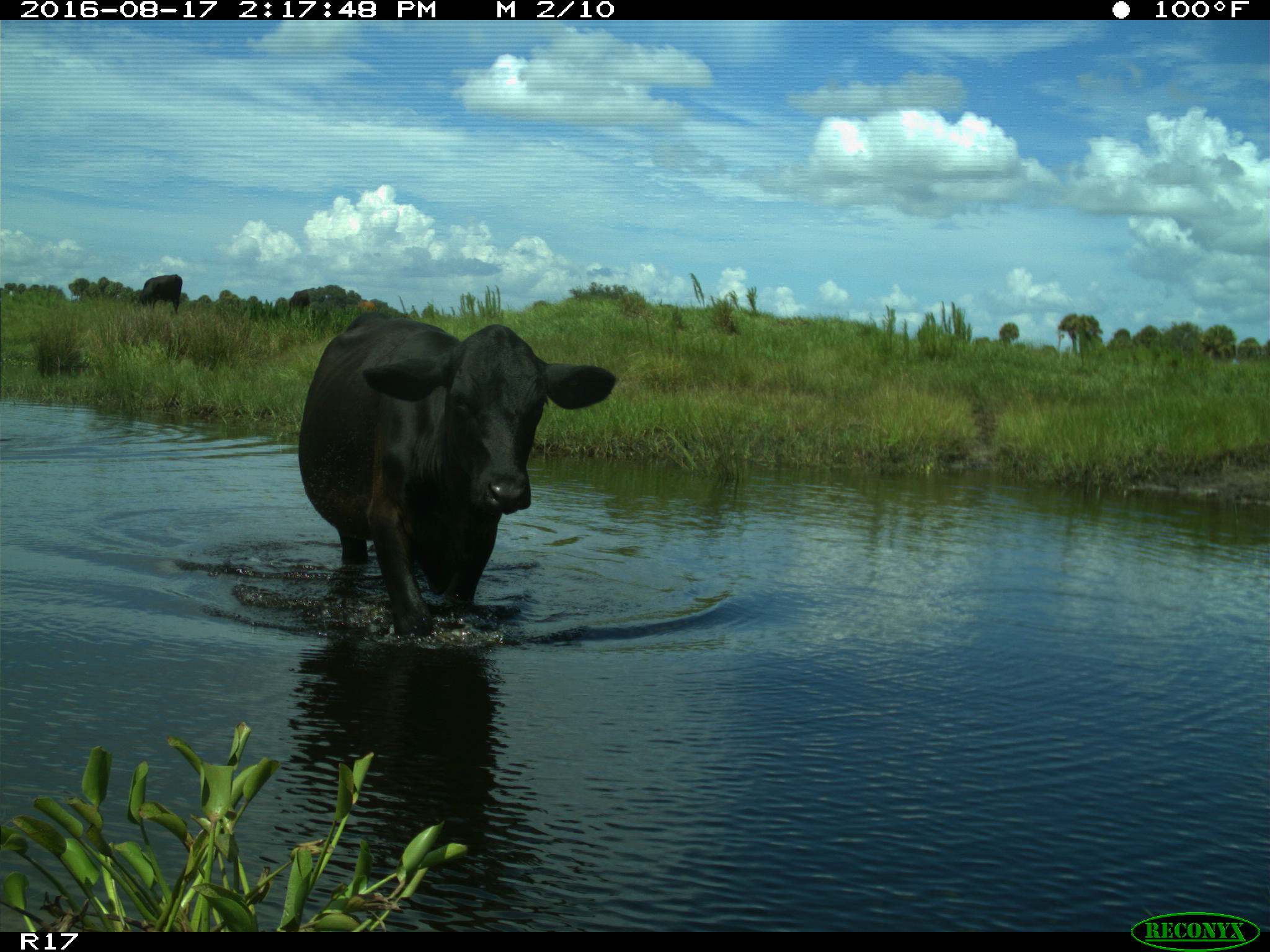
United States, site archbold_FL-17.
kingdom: Animalia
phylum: Chordata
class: Mammalia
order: Artiodactyla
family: Bovidae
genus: Bos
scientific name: Bos taurus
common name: domestic cow